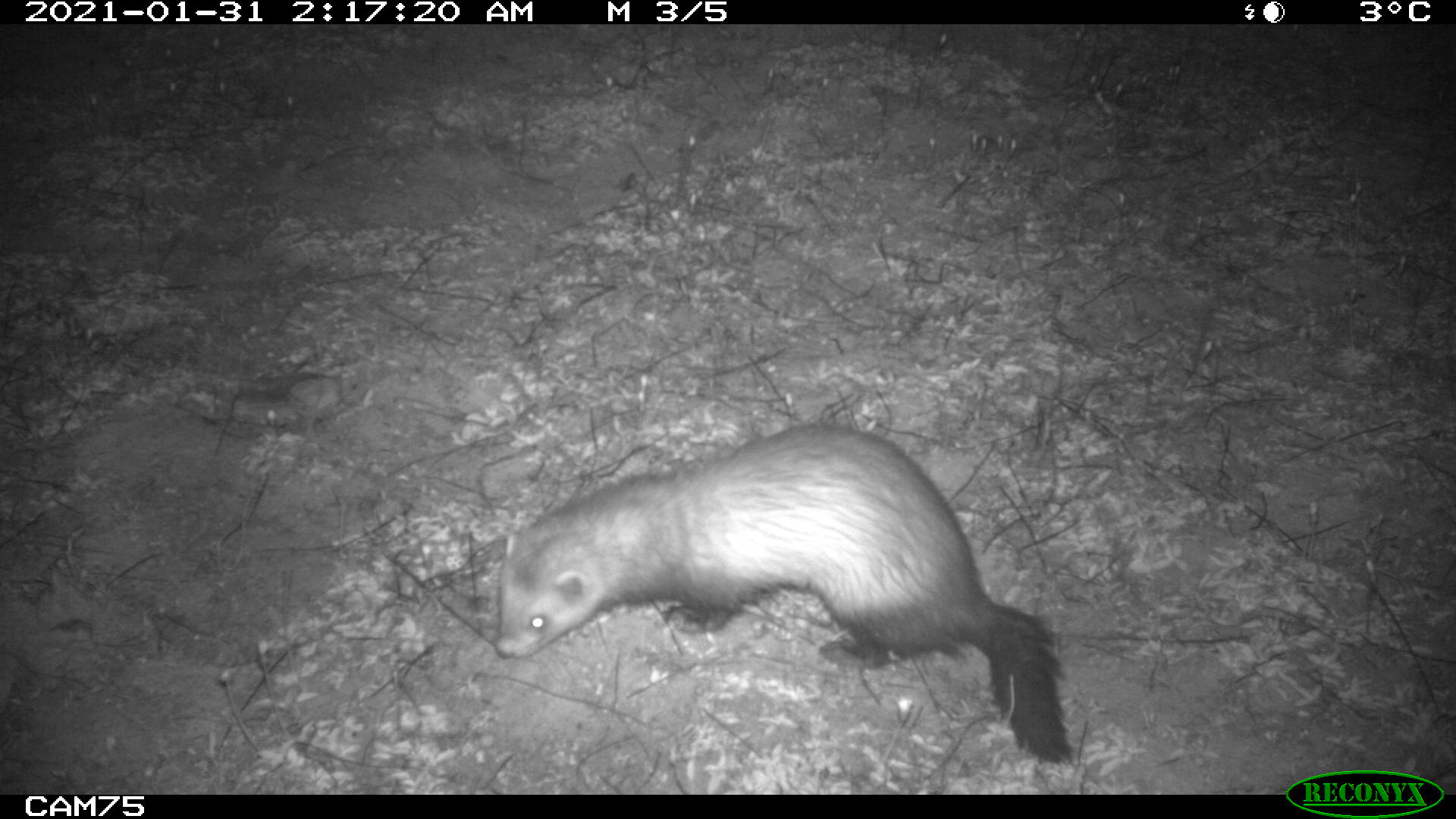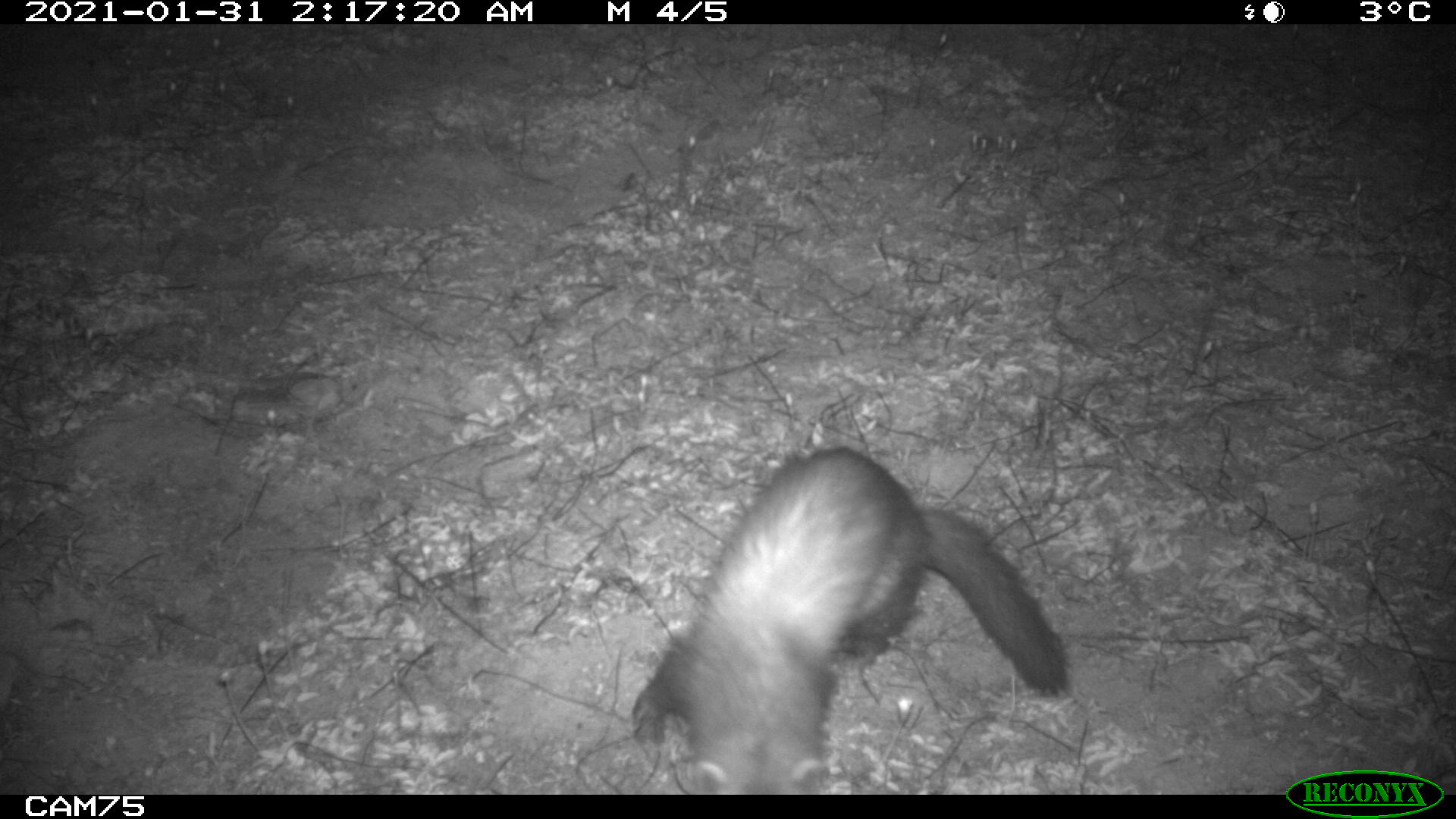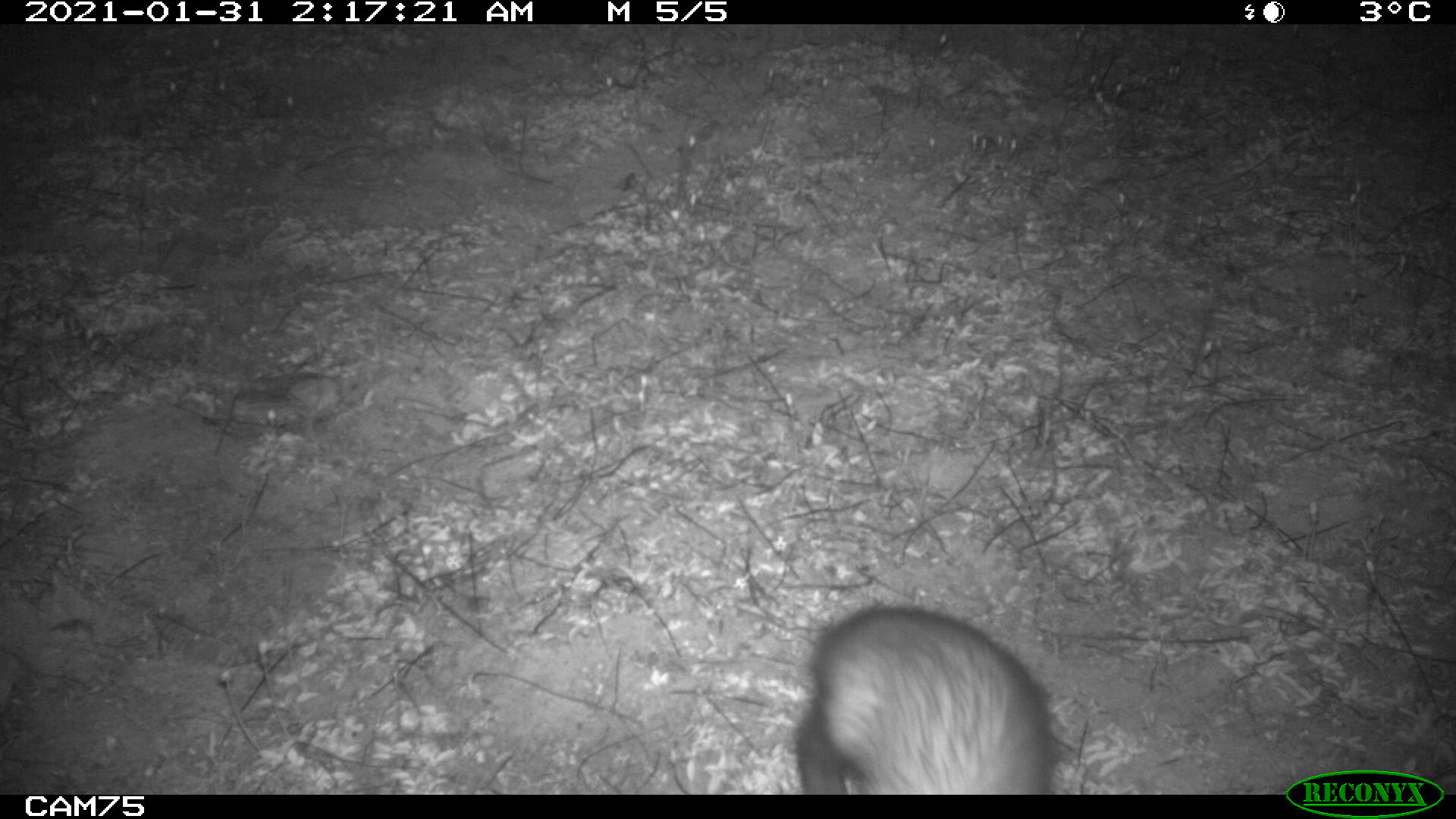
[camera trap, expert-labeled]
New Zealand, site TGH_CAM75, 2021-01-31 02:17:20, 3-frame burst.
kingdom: Animalia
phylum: Chordata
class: Mammalia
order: Carnivora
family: Mustelidae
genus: Mustela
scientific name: Mustela furo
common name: ferret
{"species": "ferret (Mustela furo)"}